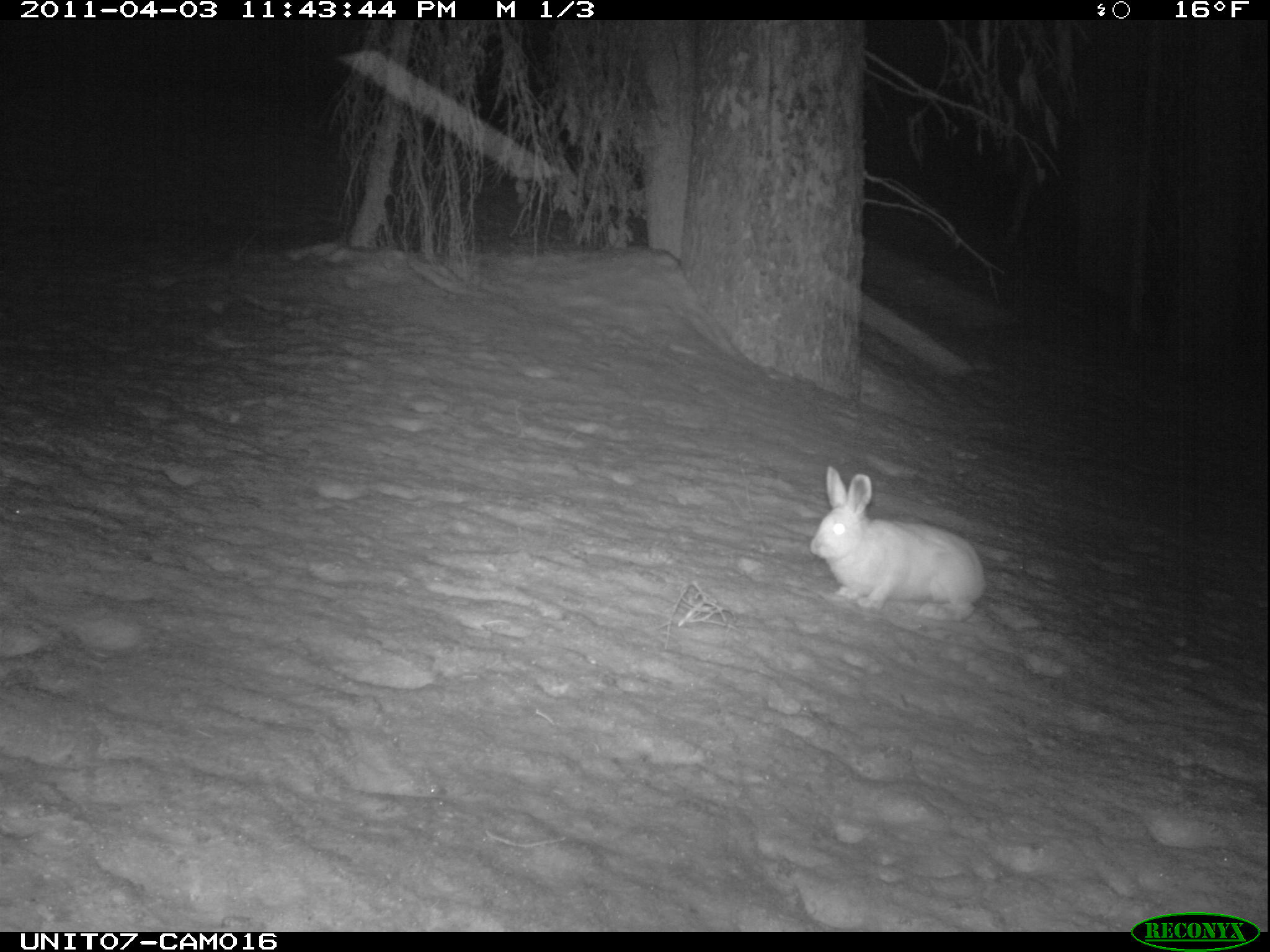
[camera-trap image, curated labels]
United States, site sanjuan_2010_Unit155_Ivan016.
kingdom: Animalia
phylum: Chordata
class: Mammalia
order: Lagomorpha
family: Leporidae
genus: Lepus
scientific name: Lepus americanus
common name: snowshoe hare